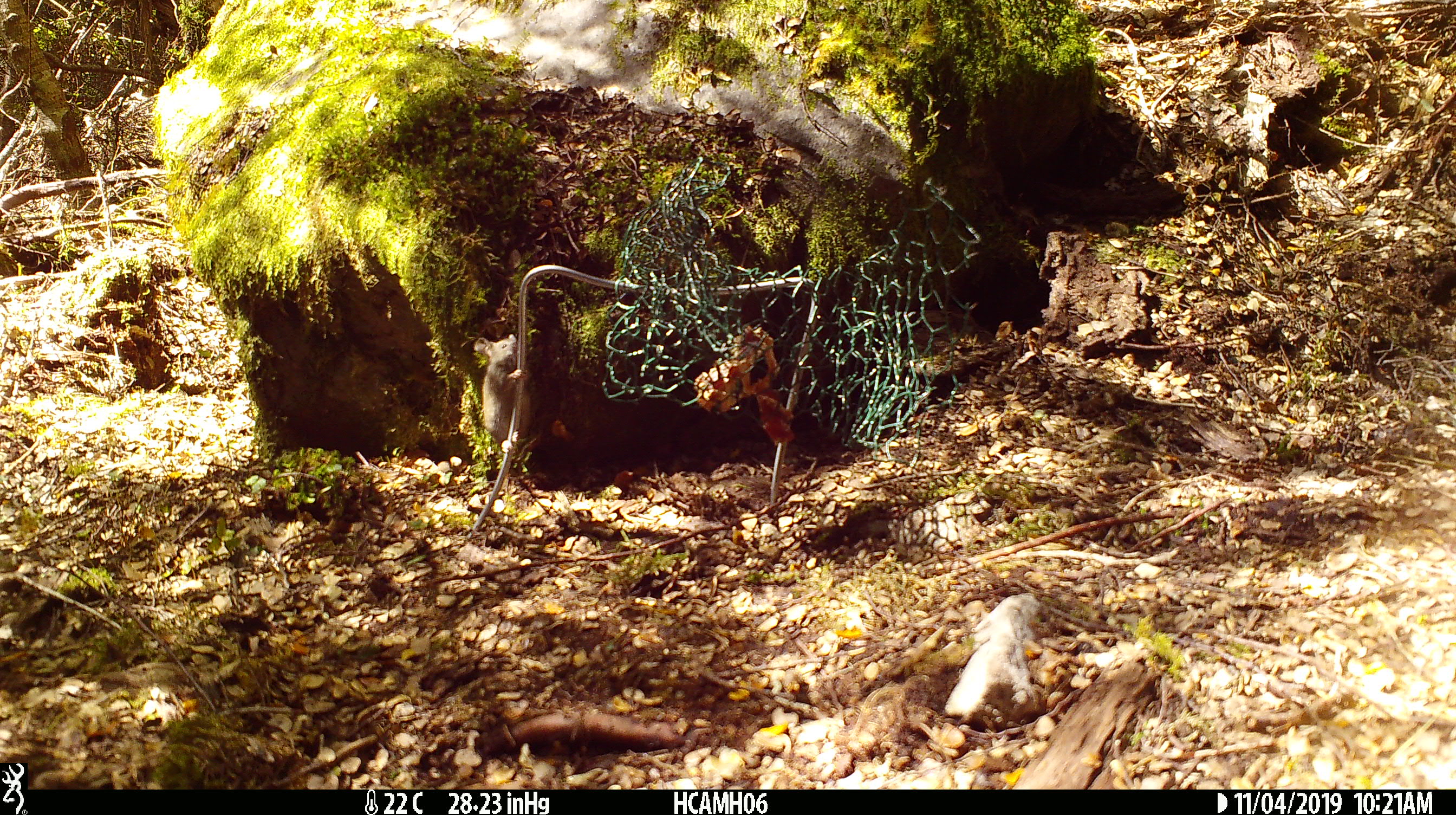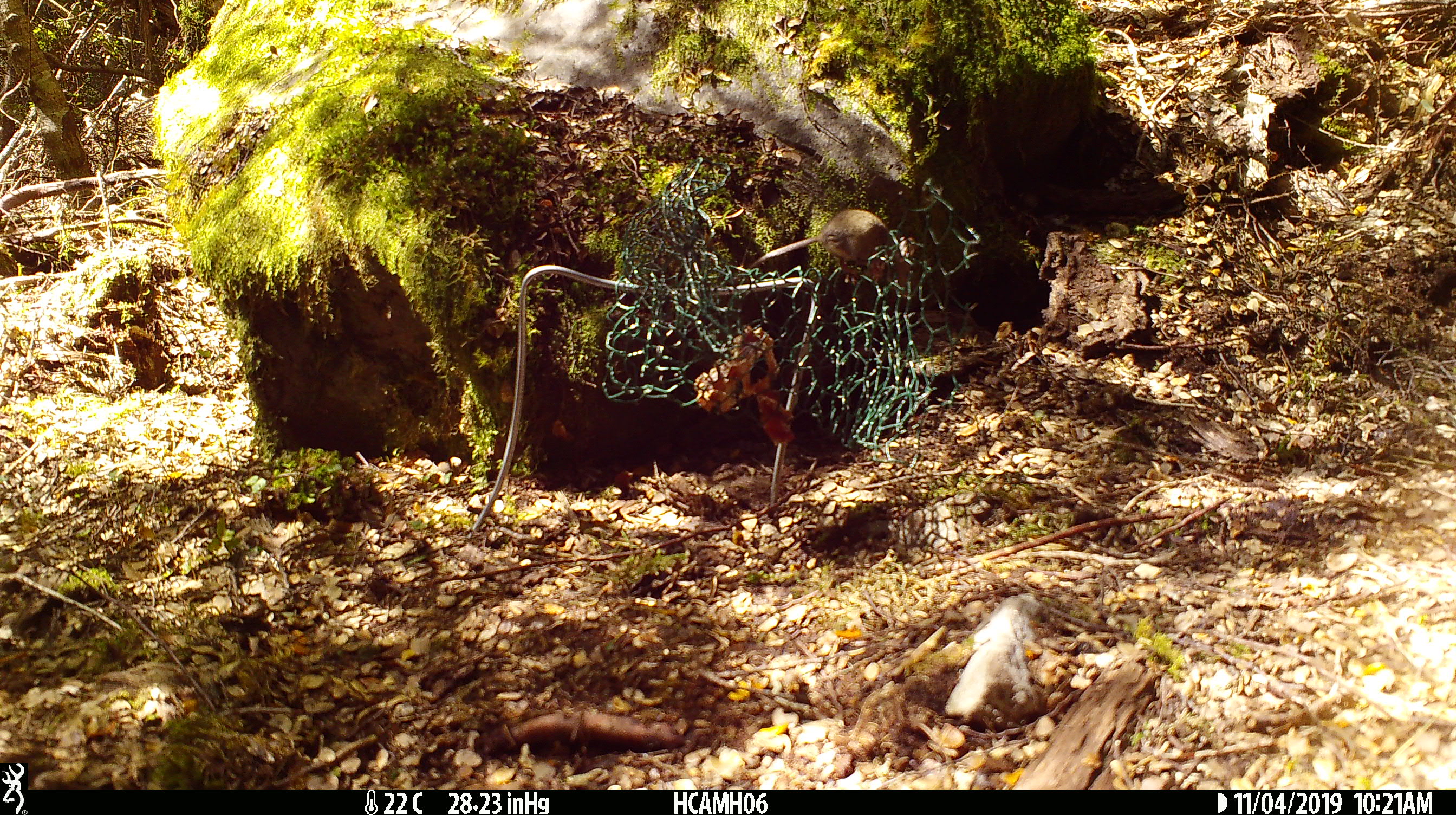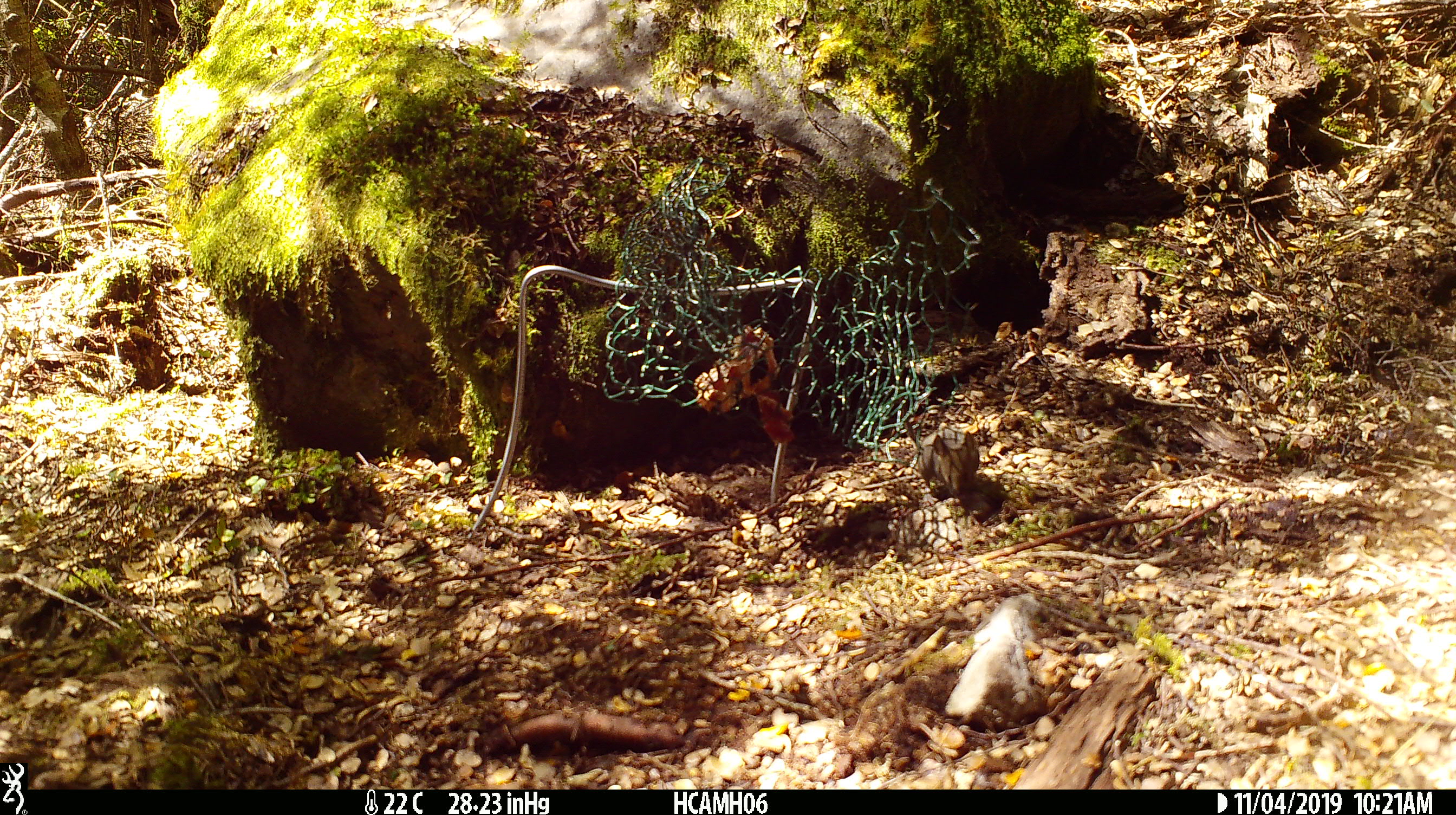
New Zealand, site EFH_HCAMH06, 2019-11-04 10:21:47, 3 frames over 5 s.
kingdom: Animalia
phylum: Chordata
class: Mammalia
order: Rodentia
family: Muridae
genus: Mus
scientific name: Mus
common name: mouse